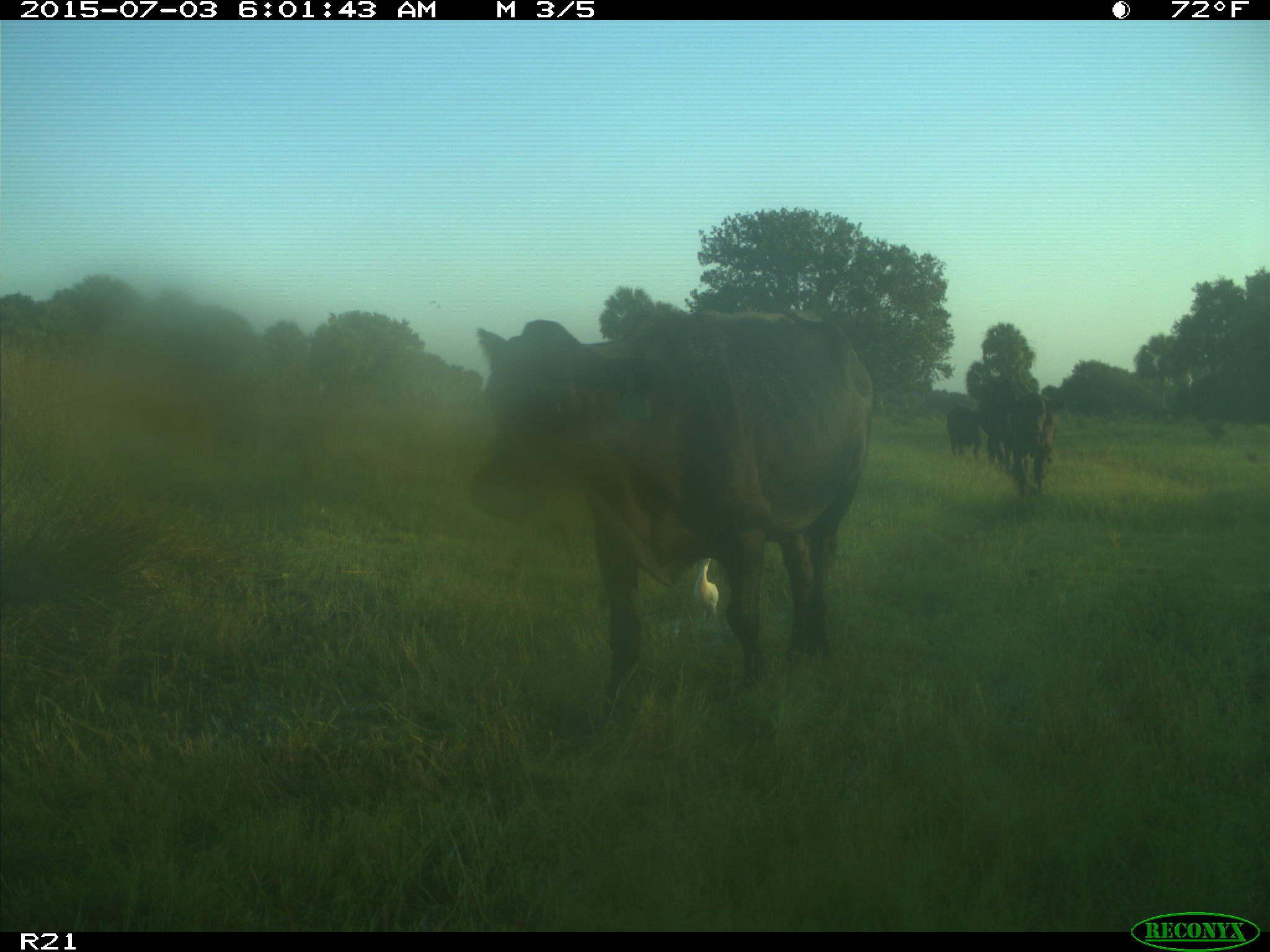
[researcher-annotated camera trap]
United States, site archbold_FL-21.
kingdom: Animalia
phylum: Chordata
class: Mammalia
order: Artiodactyla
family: Bovidae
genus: Bos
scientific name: Bos taurus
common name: domestic cow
Bos taurus (domestic cow).